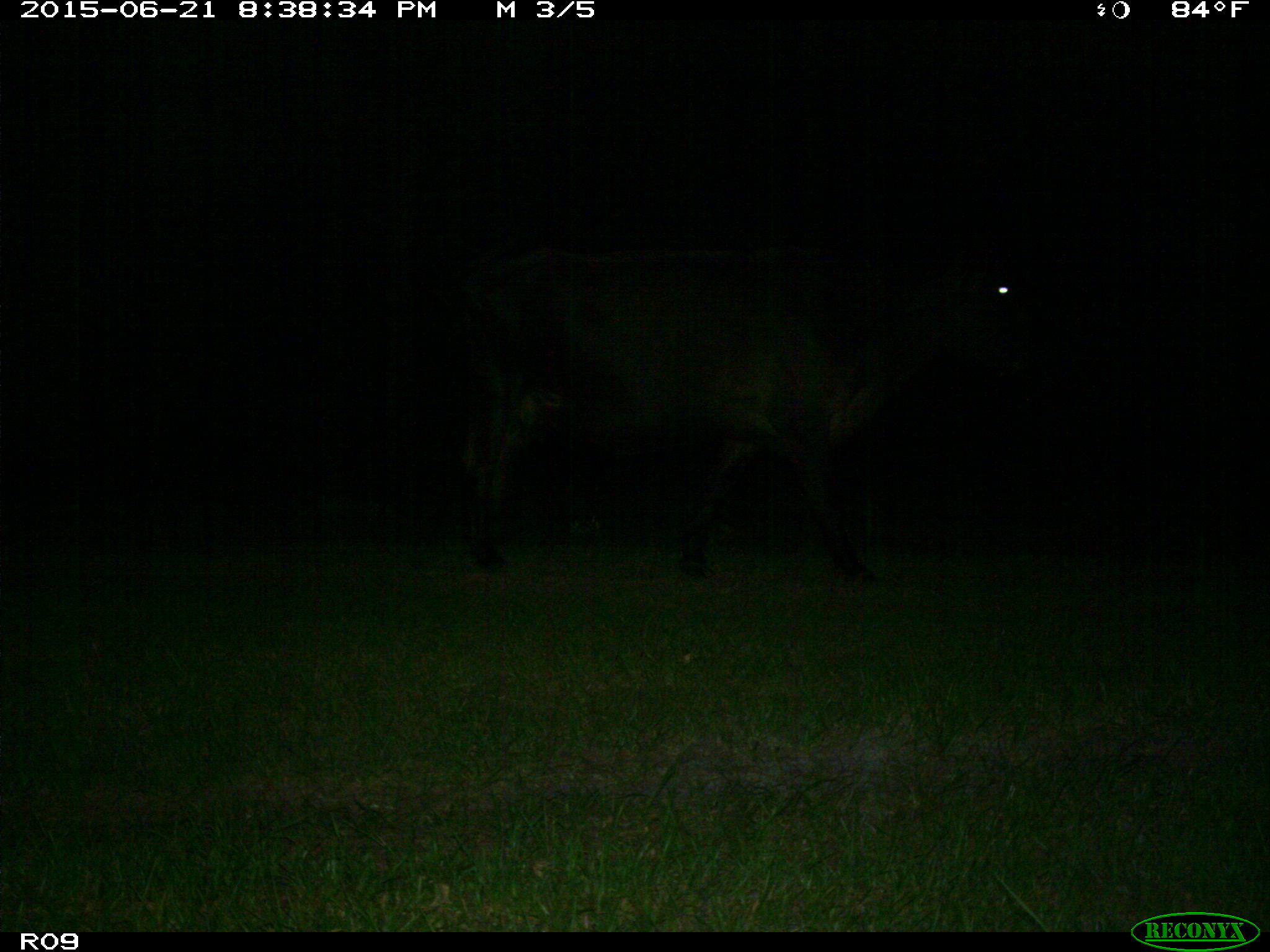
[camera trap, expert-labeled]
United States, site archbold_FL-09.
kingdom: Animalia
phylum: Chordata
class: Mammalia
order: Artiodactyla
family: Bovidae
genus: Bos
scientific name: Bos taurus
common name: domestic cow